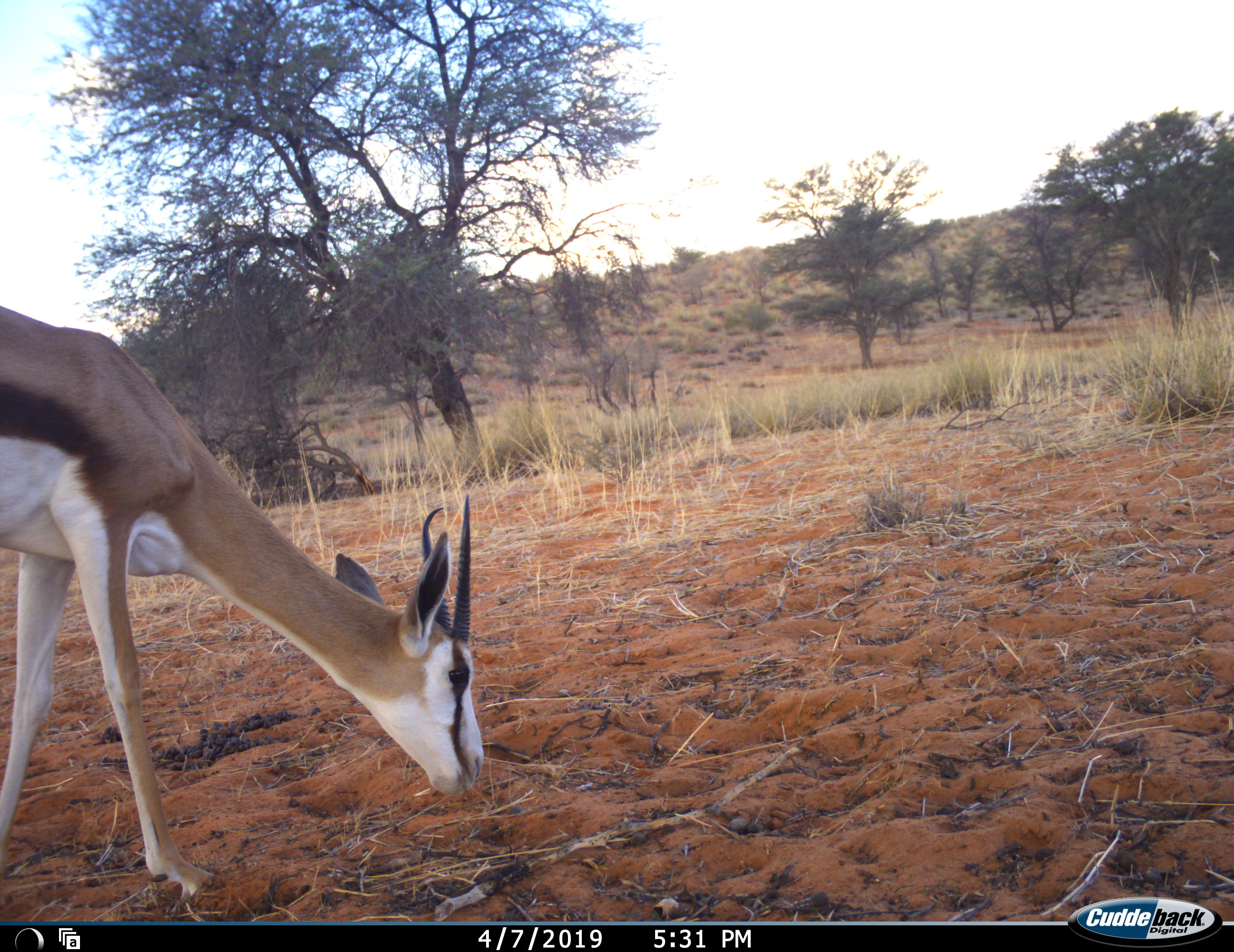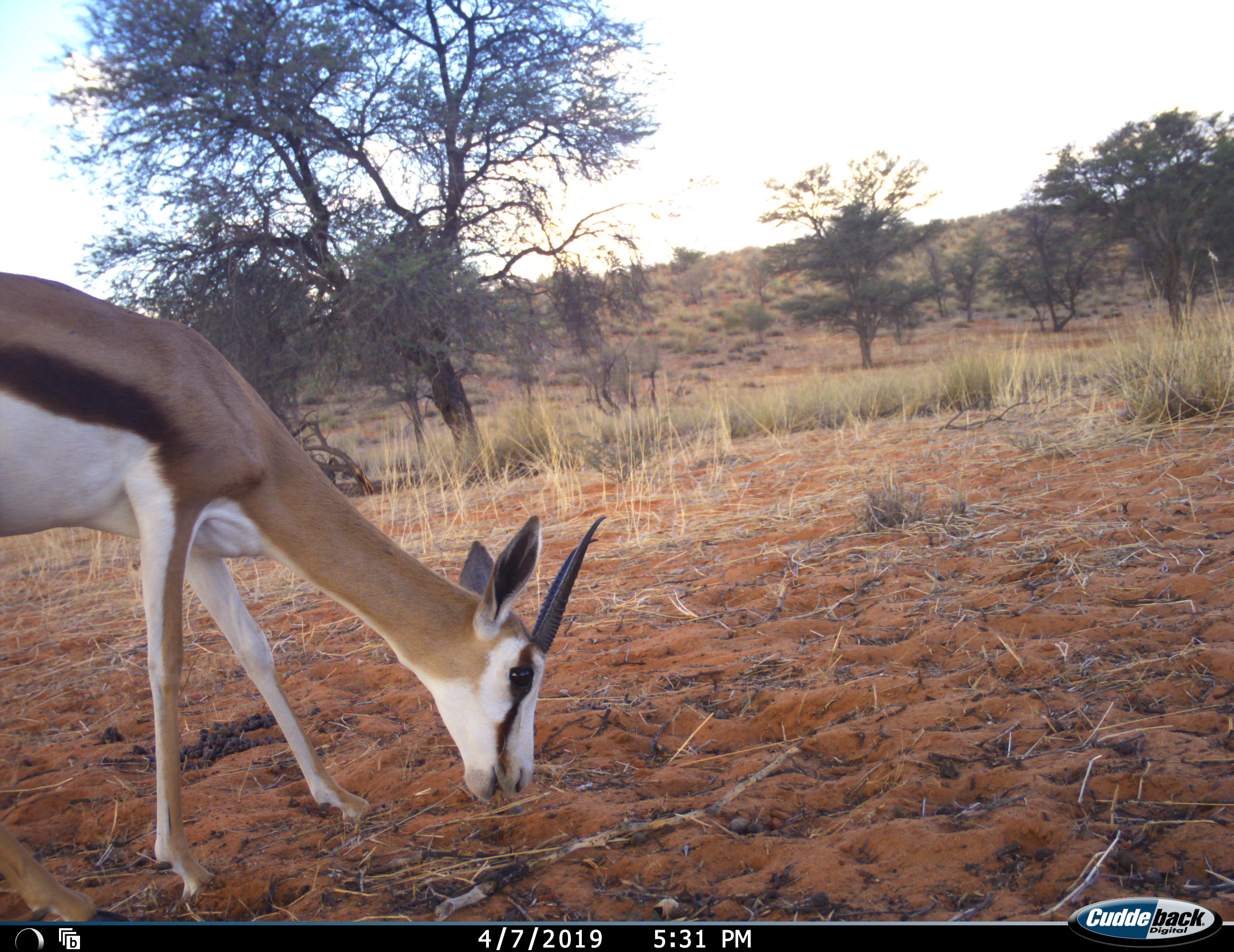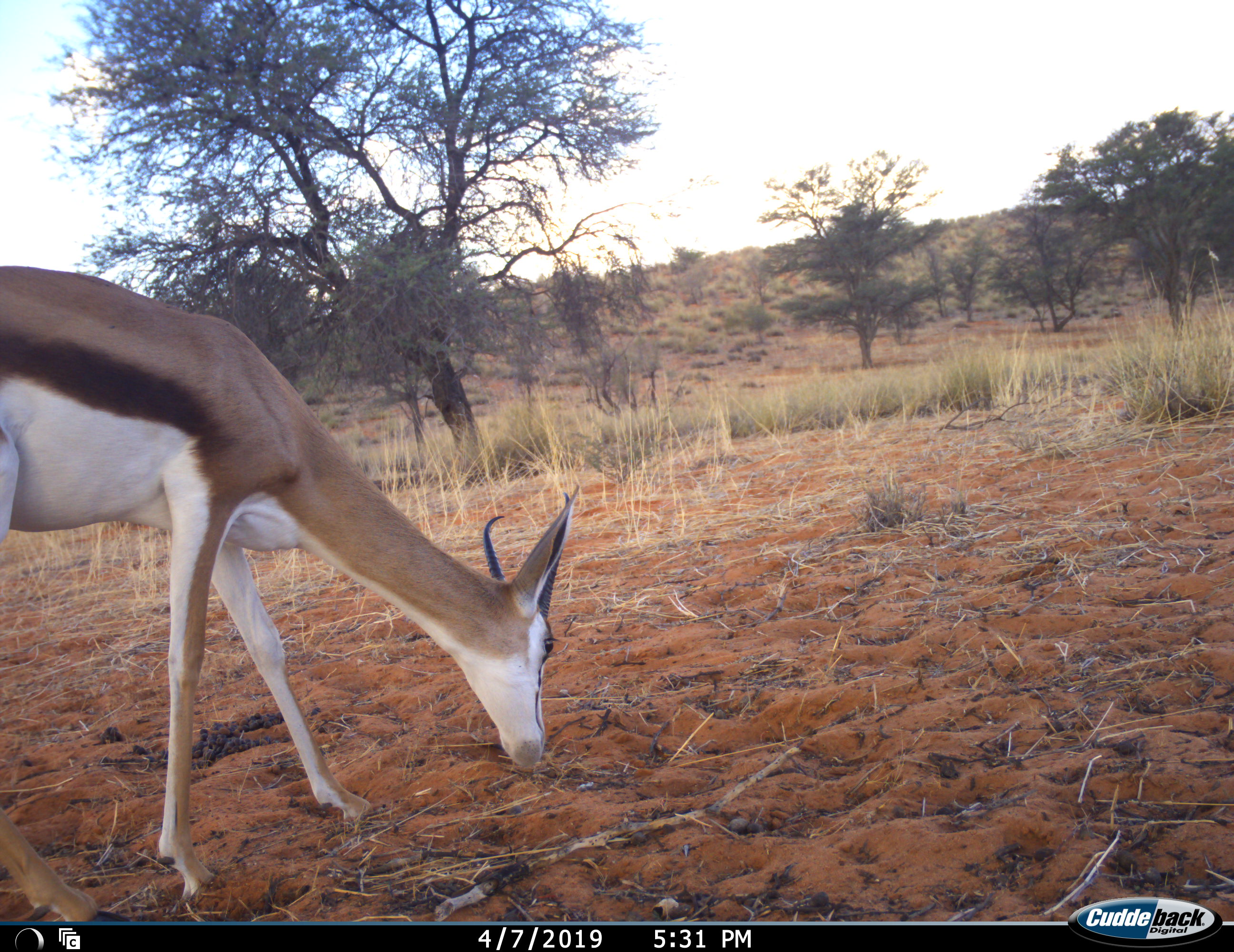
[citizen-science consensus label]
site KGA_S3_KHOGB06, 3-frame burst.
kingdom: Animalia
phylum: Chordata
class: Mammalia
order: Artiodactyla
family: Bovidae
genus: Antidorcas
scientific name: Antidorcas marsupialis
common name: springbok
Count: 1.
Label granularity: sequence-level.